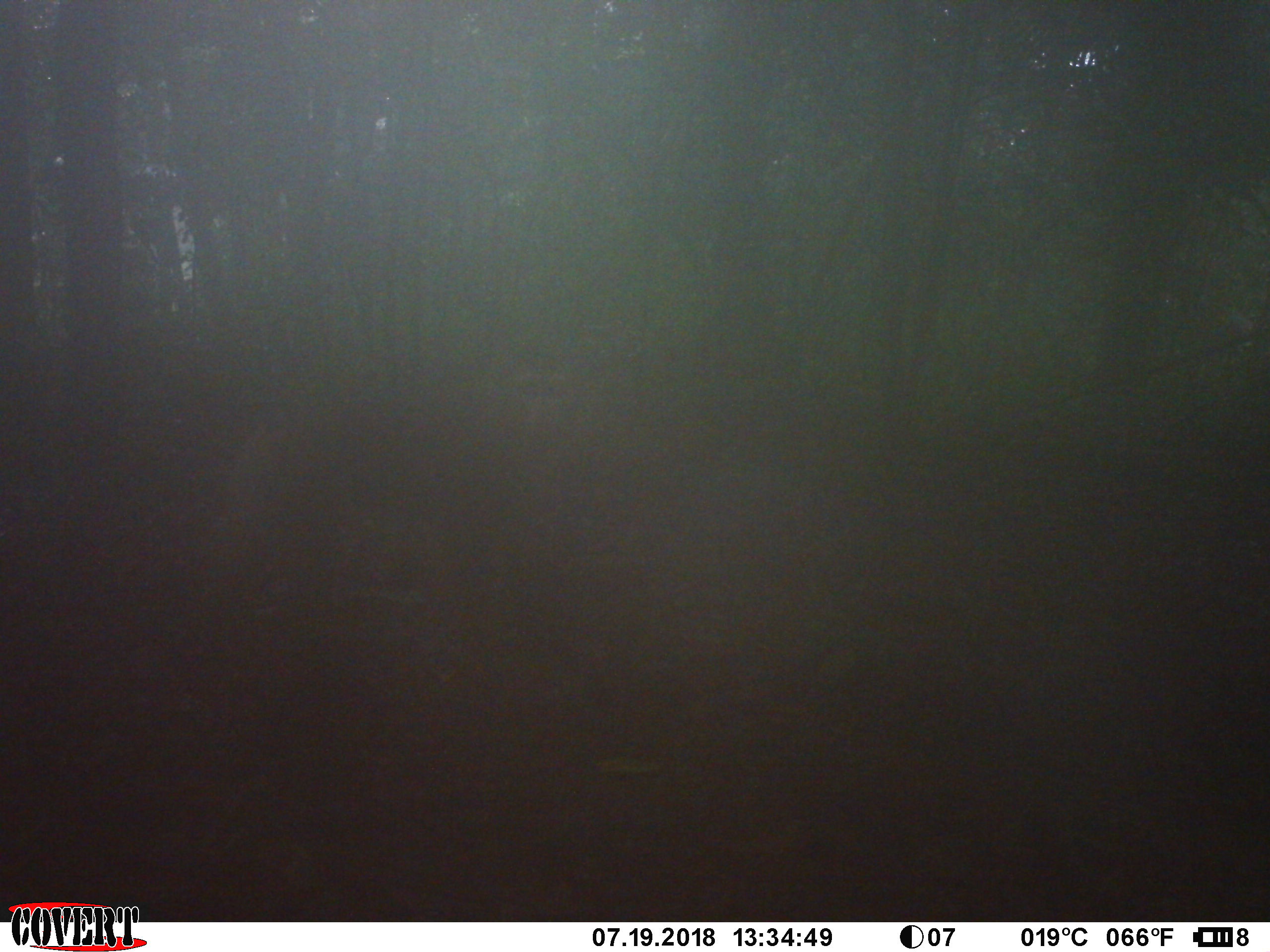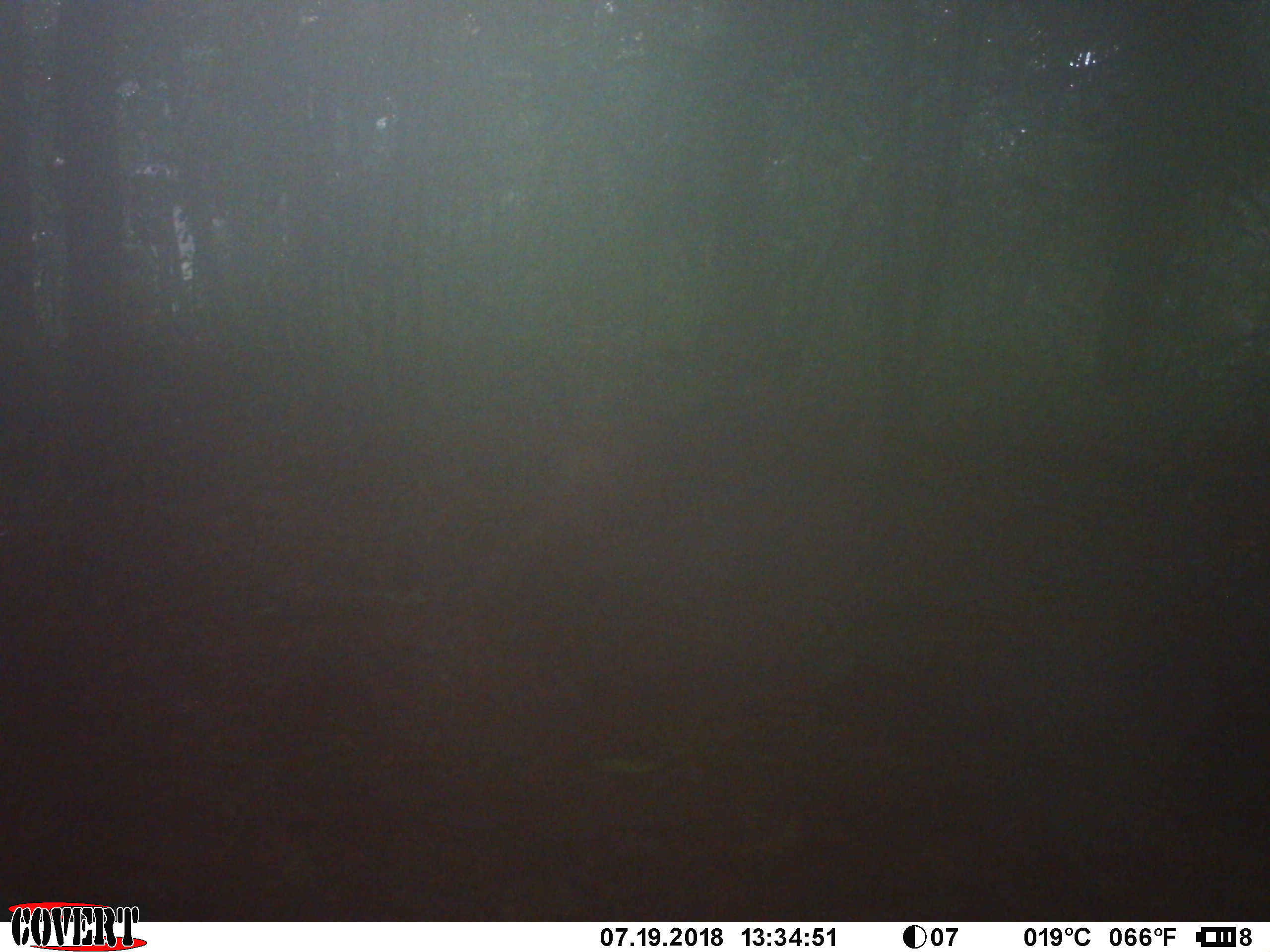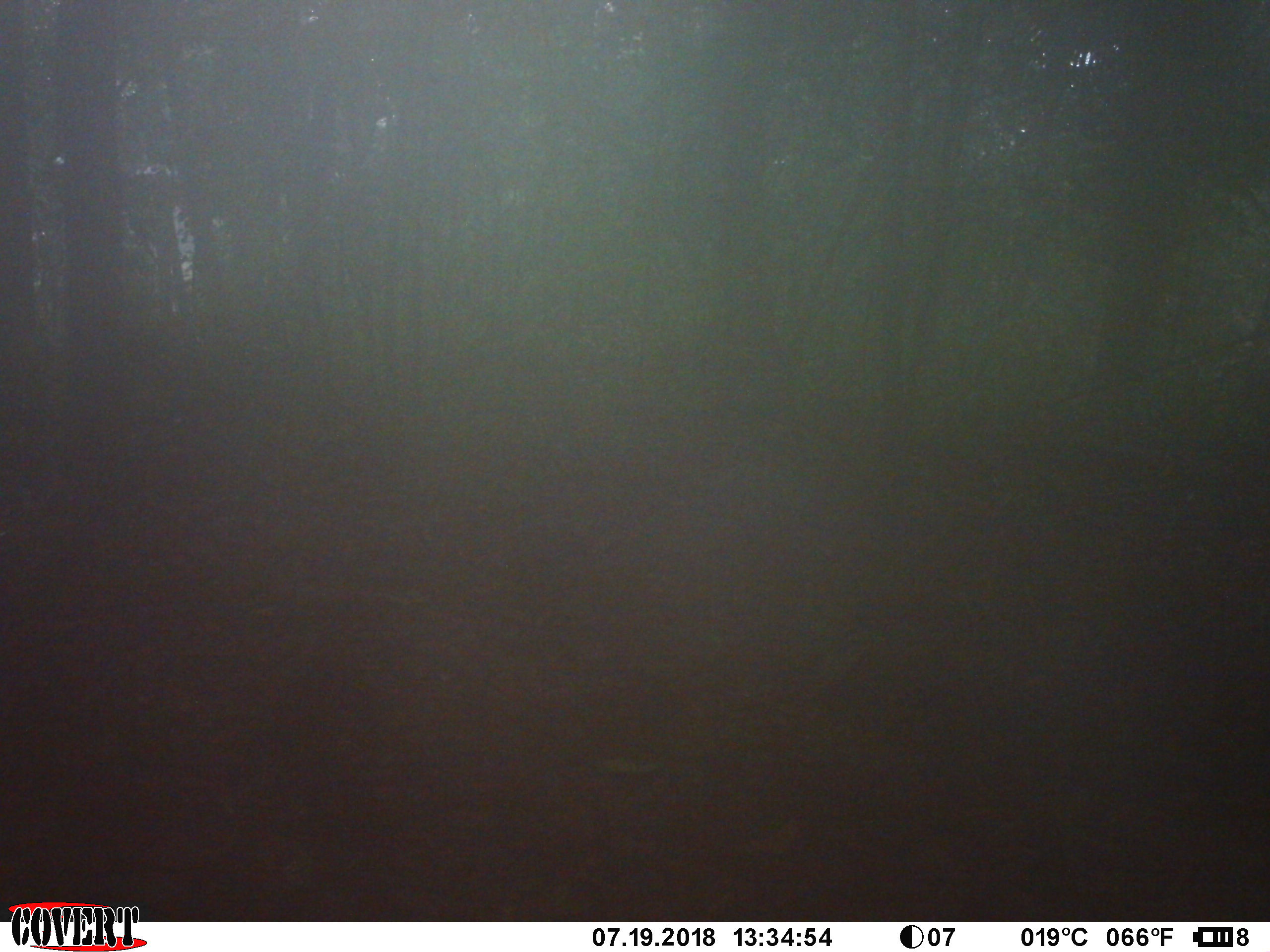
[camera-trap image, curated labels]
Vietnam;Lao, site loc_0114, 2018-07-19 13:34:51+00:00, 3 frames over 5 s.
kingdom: Animalia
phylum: Chordata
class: Mammalia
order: Primates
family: Cercopithecidae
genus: Macaca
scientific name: Macaca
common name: macaque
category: unidentified macaque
Unidentified macaque (macaque) (Macaca). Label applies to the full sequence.